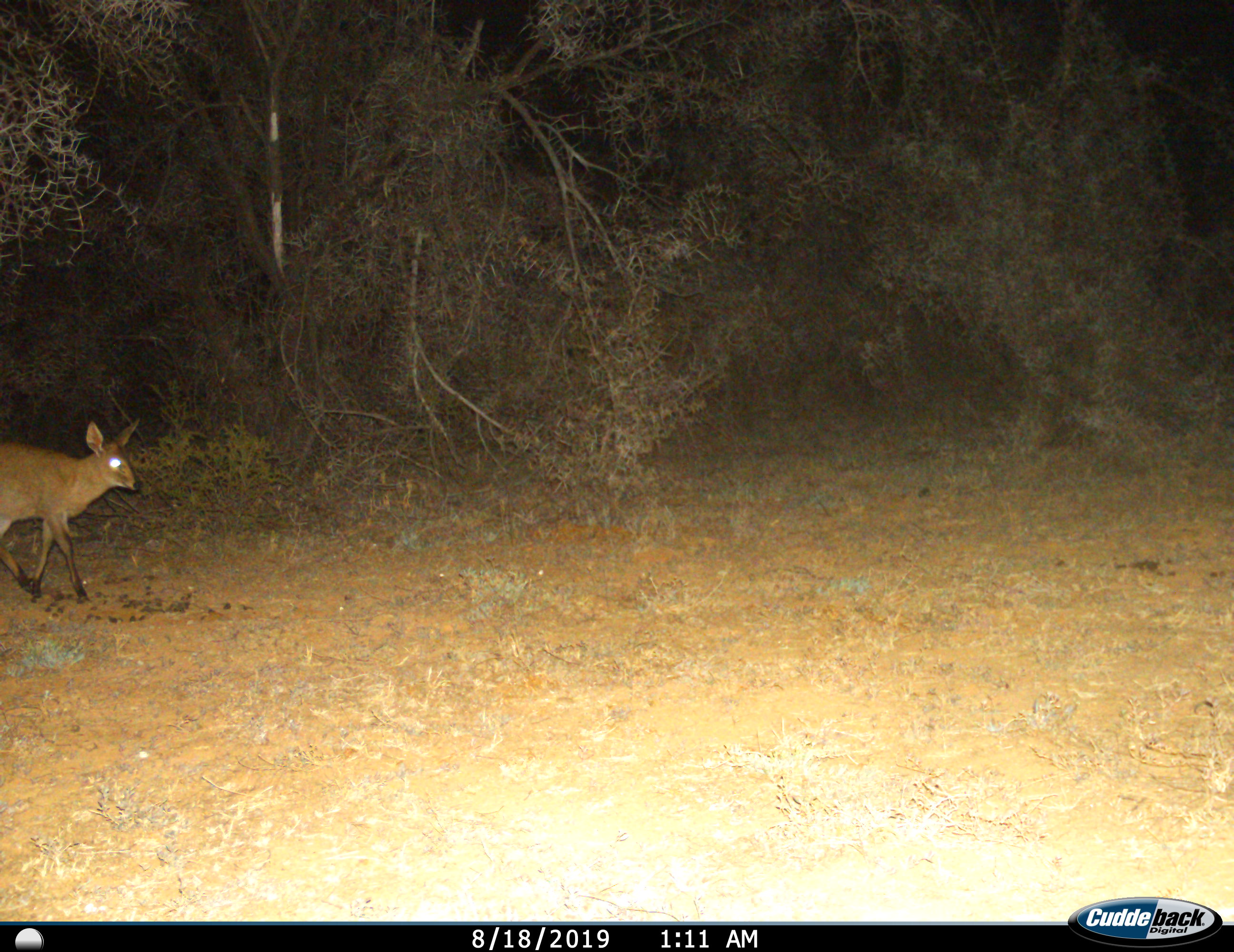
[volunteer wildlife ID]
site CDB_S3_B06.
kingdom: Animalia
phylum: Chordata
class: Mammalia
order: Artiodactyla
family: Bovidae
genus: Sylvicapra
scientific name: Sylvicapra grimmia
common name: common duiker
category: duikercommongrey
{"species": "duikercommongrey (common duiker) (Sylvicapra grimmia)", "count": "1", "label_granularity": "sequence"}